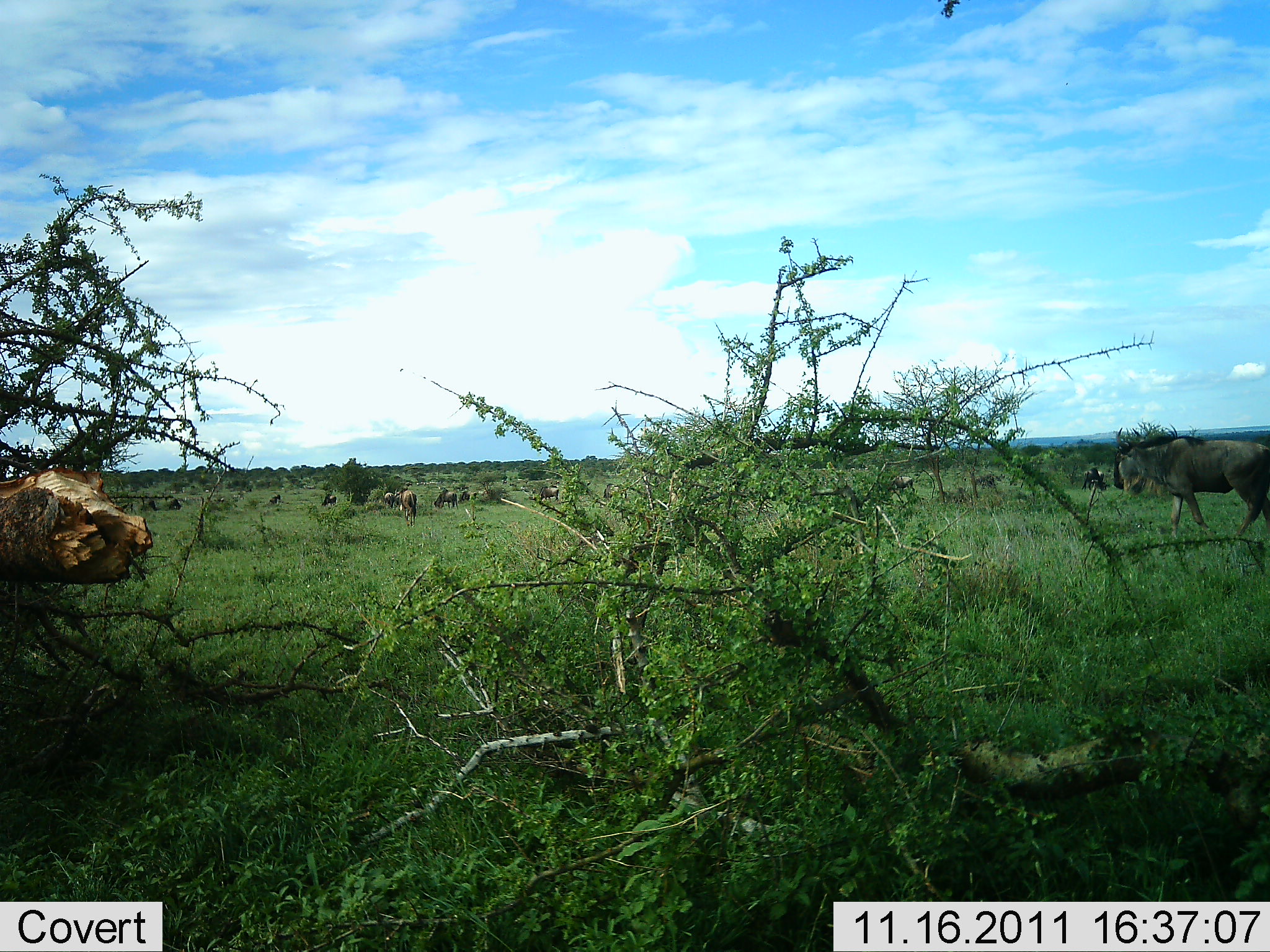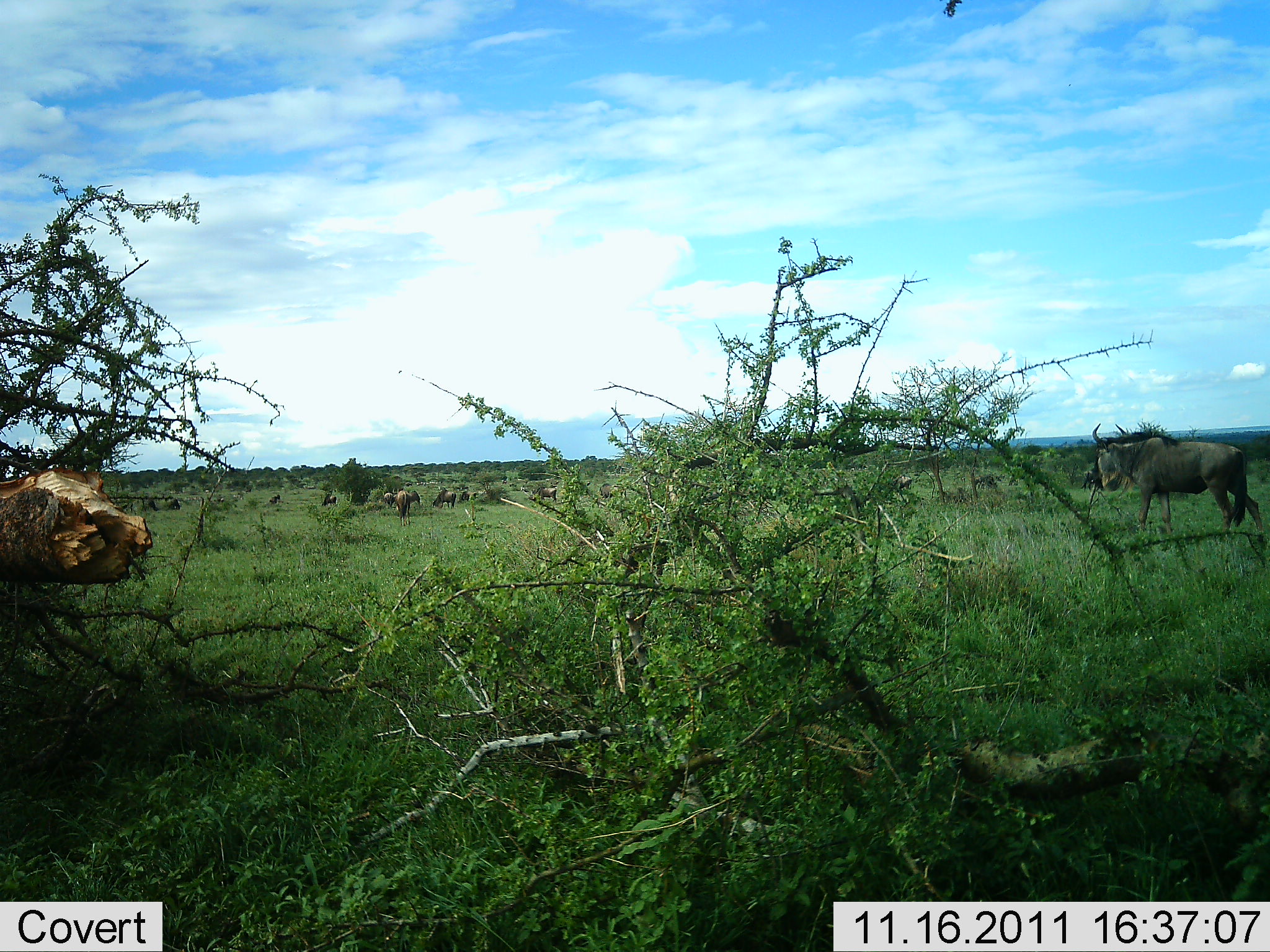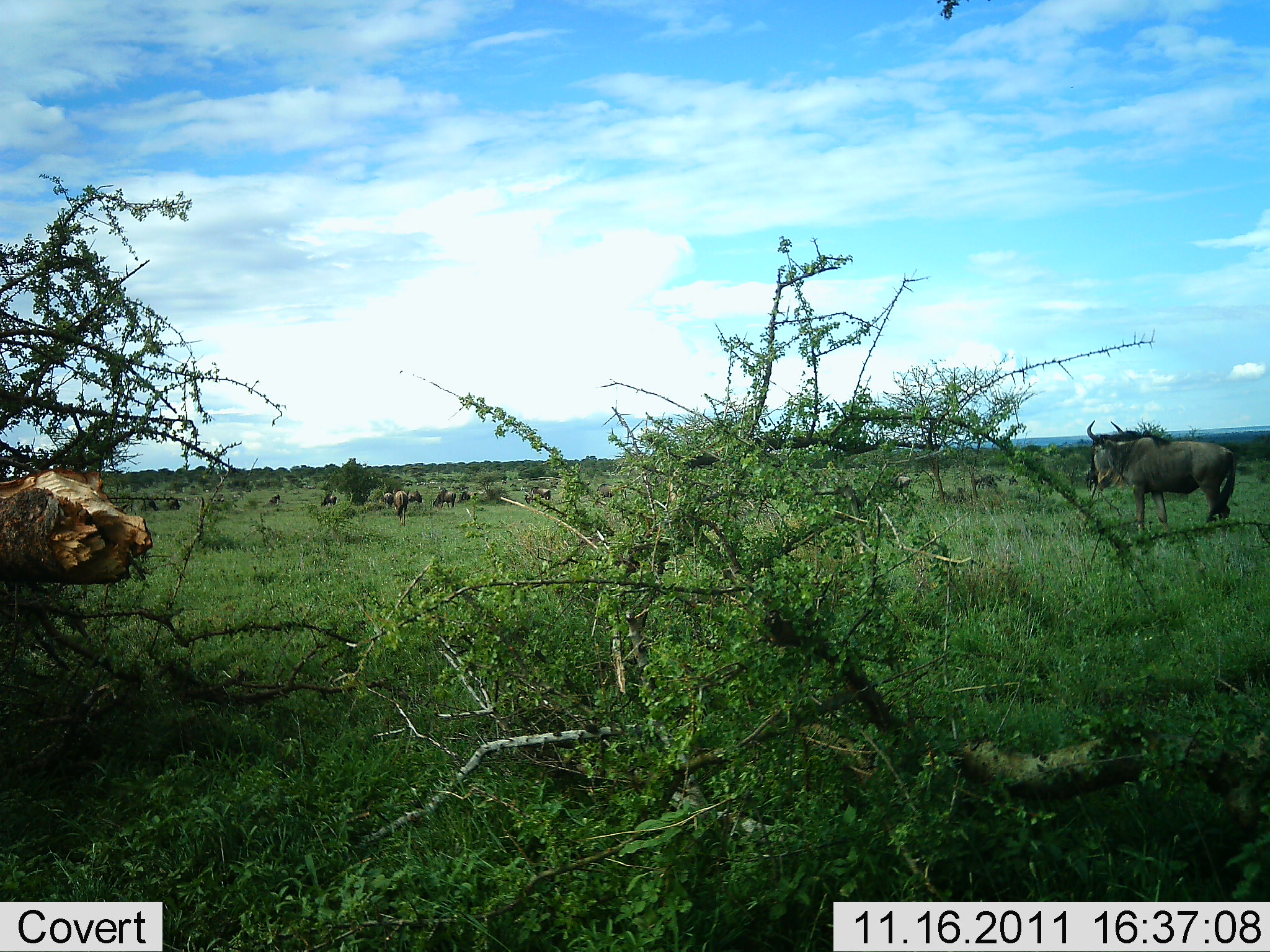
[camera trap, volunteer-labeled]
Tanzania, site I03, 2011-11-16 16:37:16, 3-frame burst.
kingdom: Animalia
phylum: Chordata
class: Mammalia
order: Artiodactyla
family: Bovidae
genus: Connochaetes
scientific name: Connochaetes taurinus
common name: blue wildebeest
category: wildebeest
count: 11-50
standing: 57%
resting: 0%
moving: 43%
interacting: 0%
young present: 0%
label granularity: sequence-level